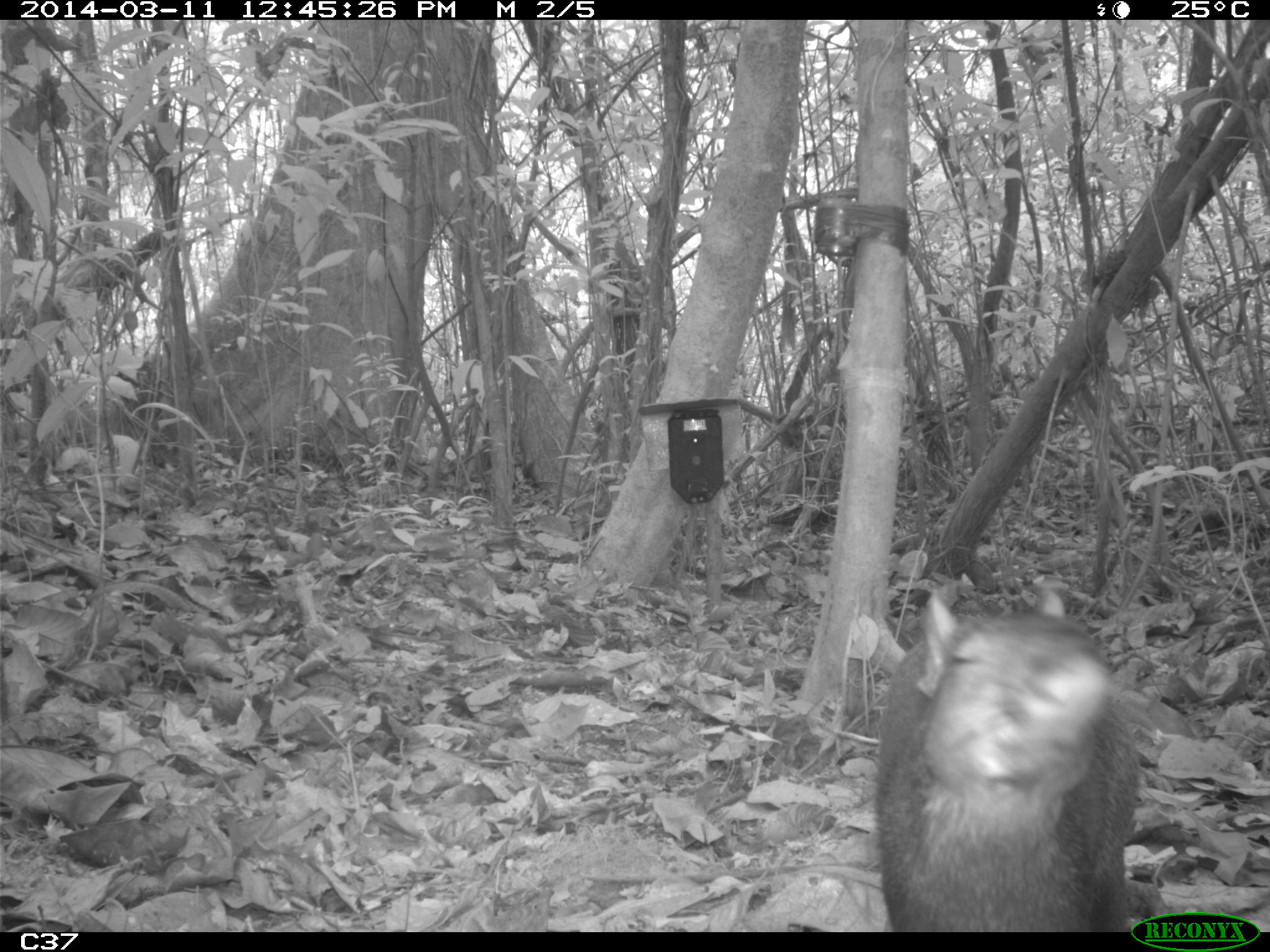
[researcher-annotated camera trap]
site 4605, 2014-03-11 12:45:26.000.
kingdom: Animalia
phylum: Chordata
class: Mammalia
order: Rodentia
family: Dasyproctidae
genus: Dasyprocta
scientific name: Dasyprocta leporina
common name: red-rumped agouti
Dasyprocta leporina (red-rumped agouti), count 1, age adult.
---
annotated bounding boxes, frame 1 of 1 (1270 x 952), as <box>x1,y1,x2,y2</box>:
dasyprocta leporina: <box>868,591,1140,932</box>